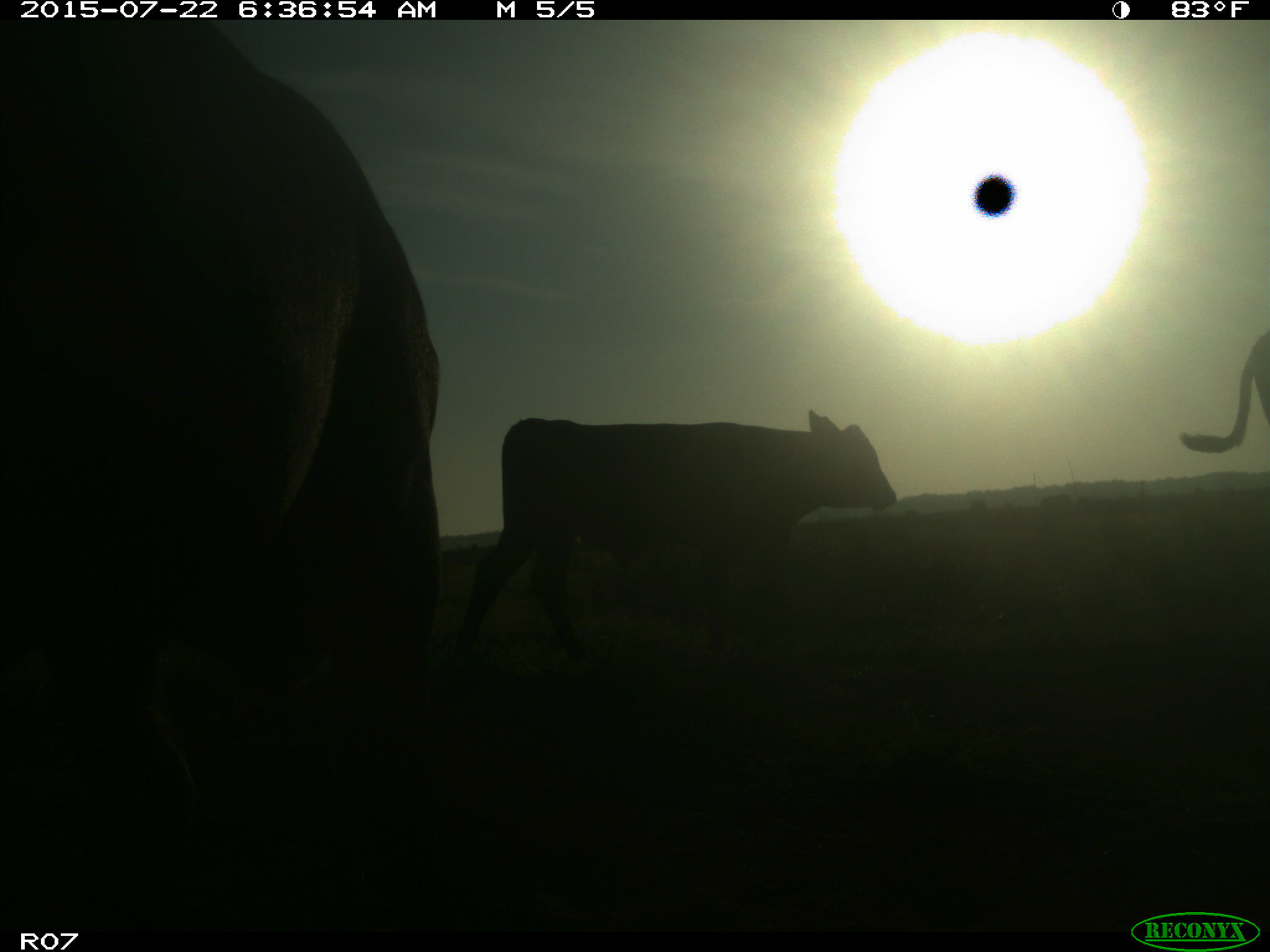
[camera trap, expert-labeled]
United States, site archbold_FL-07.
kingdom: Animalia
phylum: Chordata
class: Mammalia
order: Artiodactyla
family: Bovidae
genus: Bos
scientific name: Bos taurus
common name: domestic cow